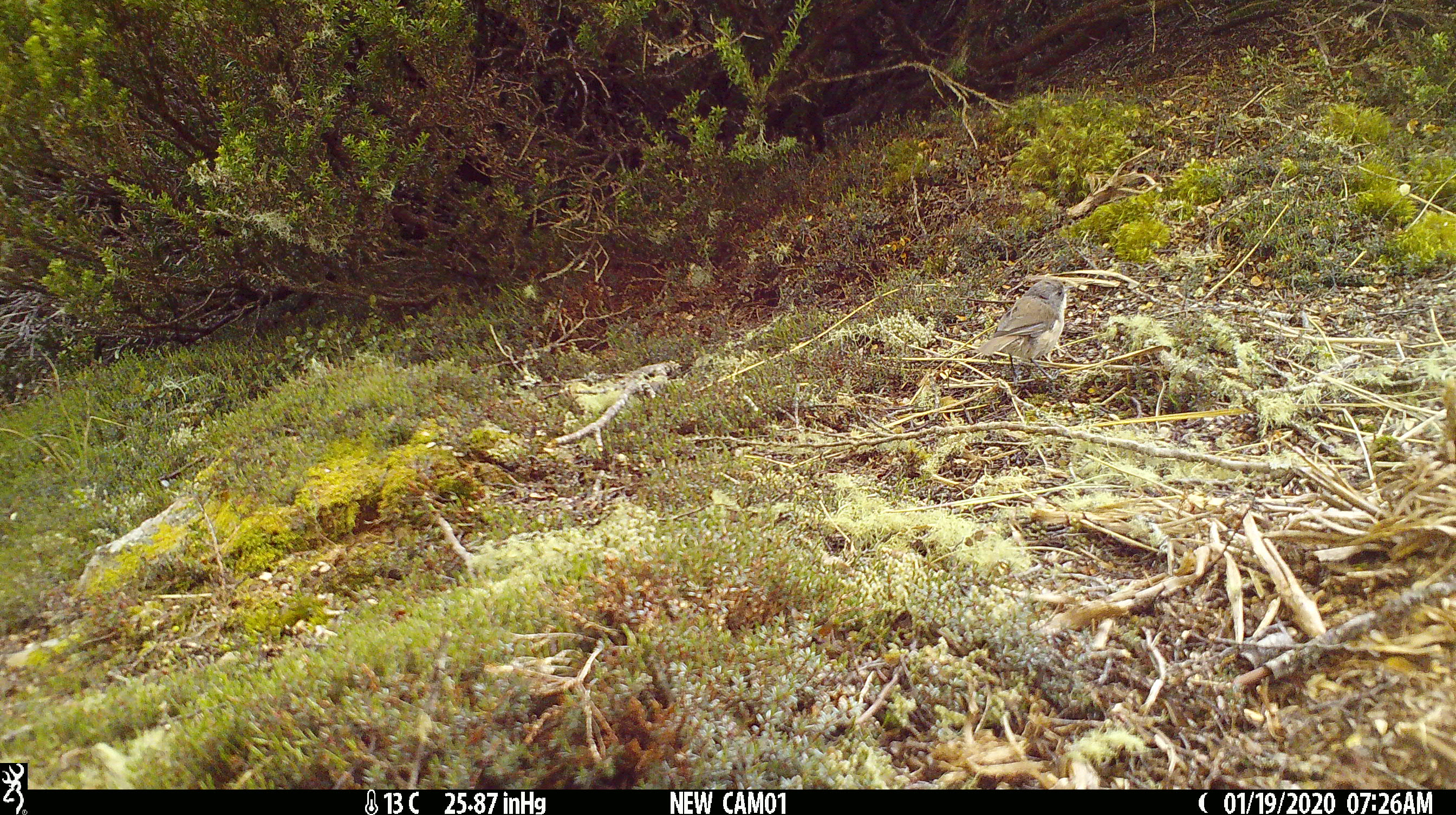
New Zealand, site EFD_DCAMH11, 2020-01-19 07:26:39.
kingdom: Animalia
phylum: Chordata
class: Aves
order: Passeriformes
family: Petroicidae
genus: Petroica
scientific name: Petroica macrocephala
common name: tomtit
Tomtit (Petroica macrocephala).